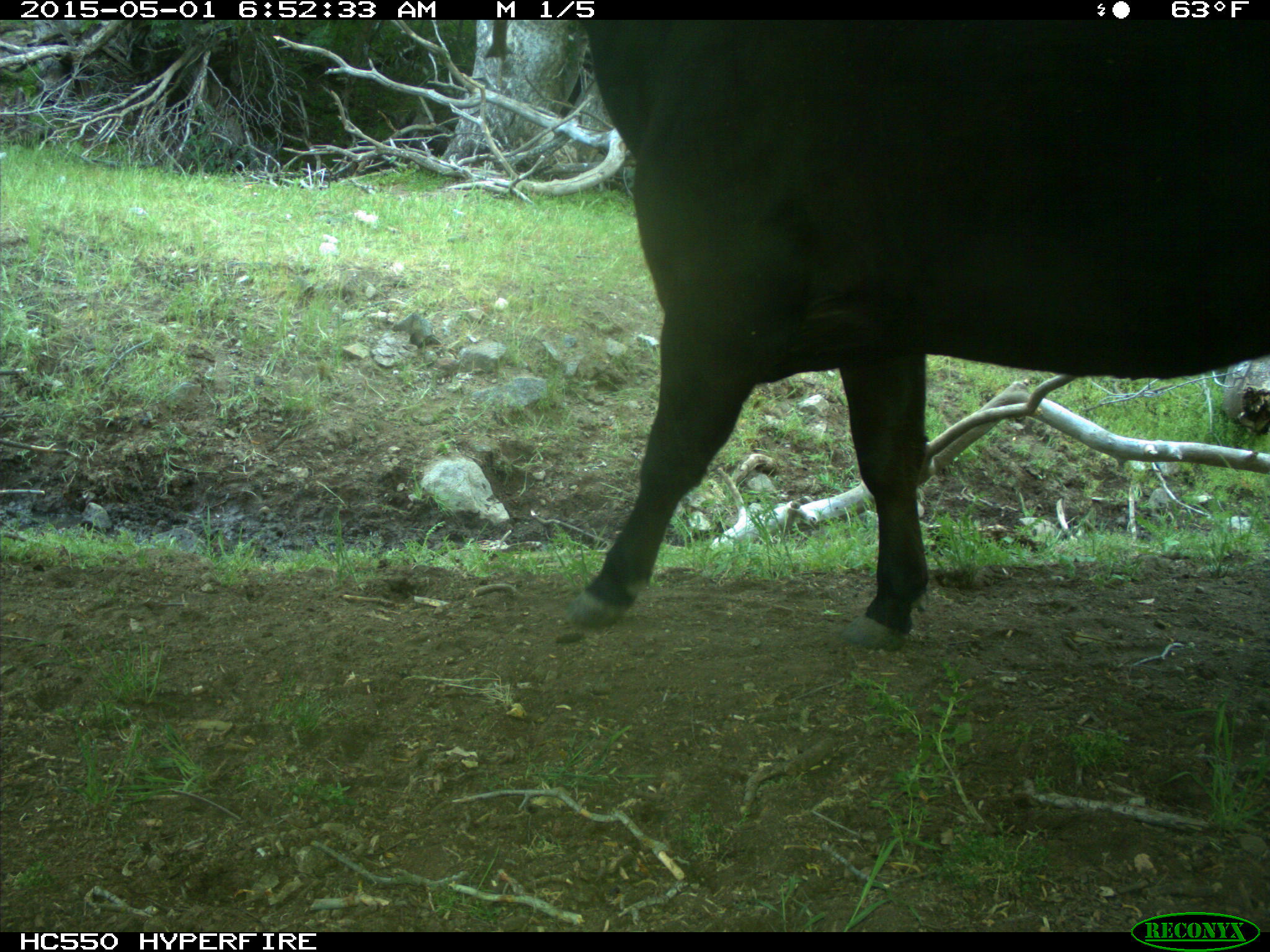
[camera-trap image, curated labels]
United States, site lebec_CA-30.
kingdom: Animalia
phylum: Chordata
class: Mammalia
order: Artiodactyla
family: Bovidae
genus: Bos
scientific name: Bos taurus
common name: domestic cow